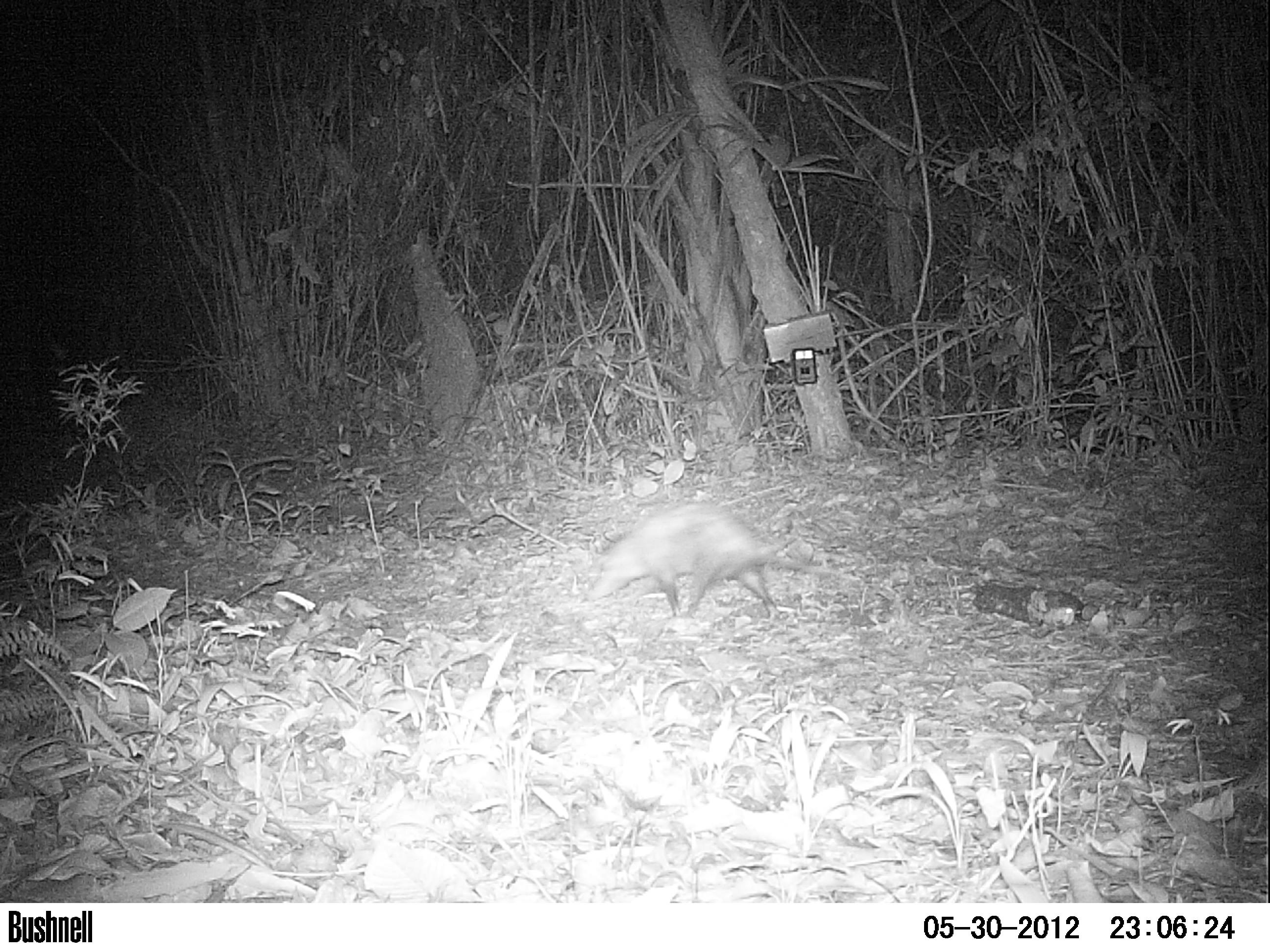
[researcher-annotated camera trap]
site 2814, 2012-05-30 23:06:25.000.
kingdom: Animalia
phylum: Chordata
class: Mammalia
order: Didelphimorphia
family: Didelphidae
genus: Didelphis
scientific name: Didelphis virginiana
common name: virginia opossum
Didelphis virginiana (virginia opossum), count 1, age adult.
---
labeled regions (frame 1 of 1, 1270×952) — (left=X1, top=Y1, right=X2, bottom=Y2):
didelphis virginiana: (left=586, top=499, right=868, bottom=629)